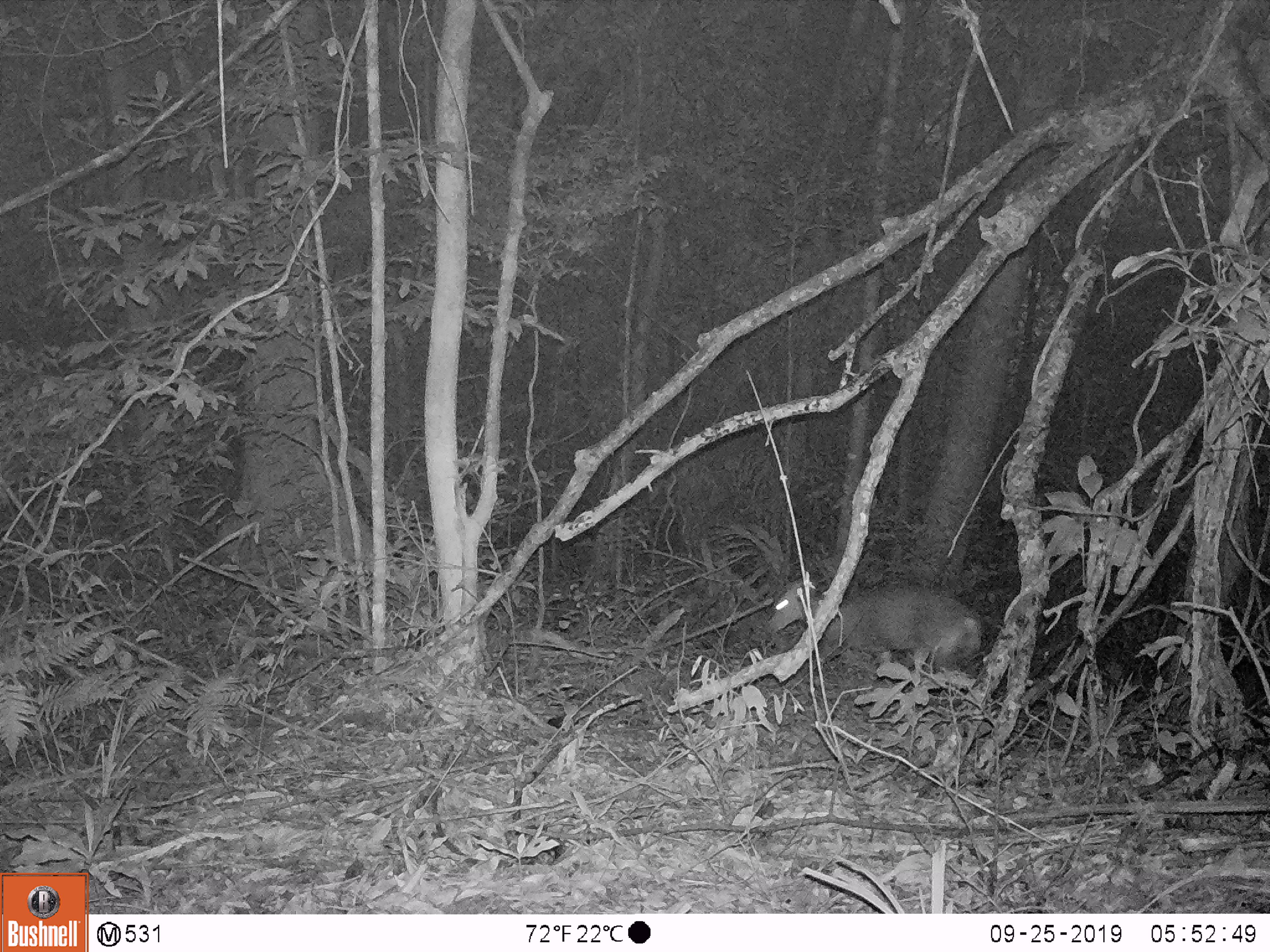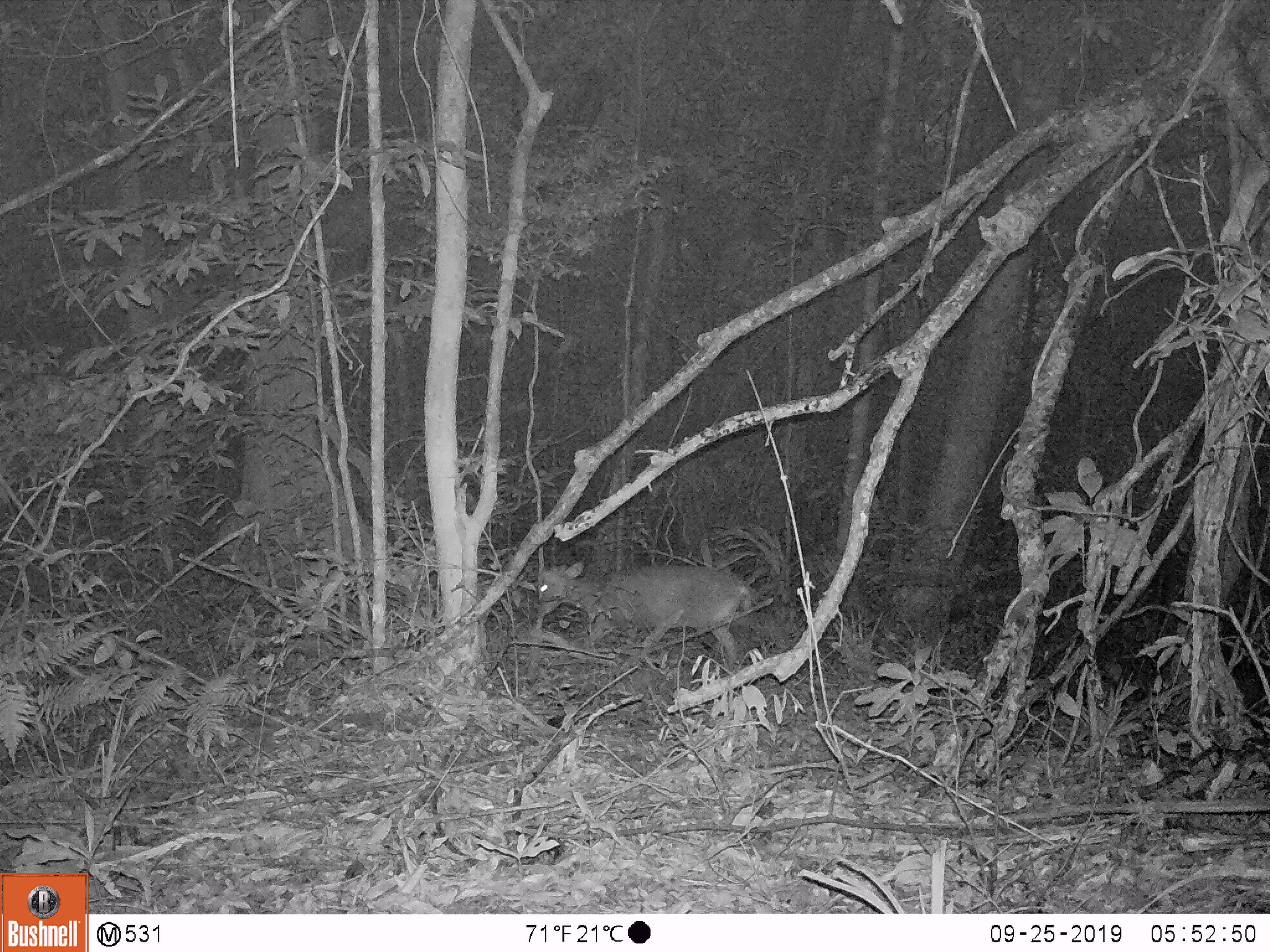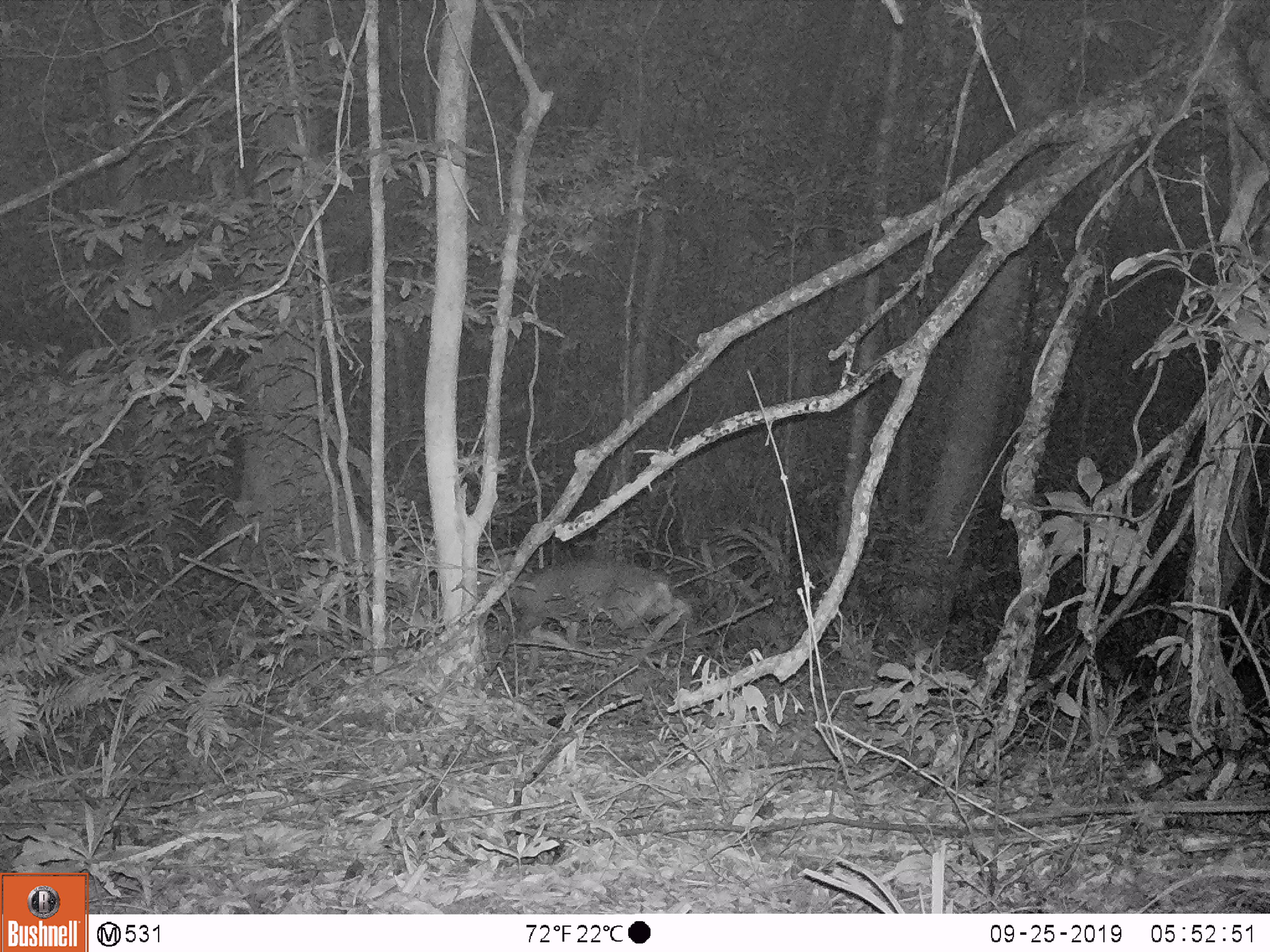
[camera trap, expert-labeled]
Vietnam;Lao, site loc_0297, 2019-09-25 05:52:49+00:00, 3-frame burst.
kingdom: Animalia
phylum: Chordata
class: Mammalia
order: Artiodactyla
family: Cervidae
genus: Muntiacus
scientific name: Muntiacus rooseveltorum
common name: roosevelt's muntjac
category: roosevelts muntjac group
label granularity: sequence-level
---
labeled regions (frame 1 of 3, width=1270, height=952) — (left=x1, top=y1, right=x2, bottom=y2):
roosevelts muntjac group: (left=768, top=579, right=981, bottom=707)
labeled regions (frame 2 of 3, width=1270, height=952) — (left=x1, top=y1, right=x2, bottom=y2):
roosevelts muntjac group: (left=537, top=561, right=751, bottom=672)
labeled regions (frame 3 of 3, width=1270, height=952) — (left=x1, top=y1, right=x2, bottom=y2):
roosevelts muntjac group: (left=476, top=552, right=691, bottom=645)